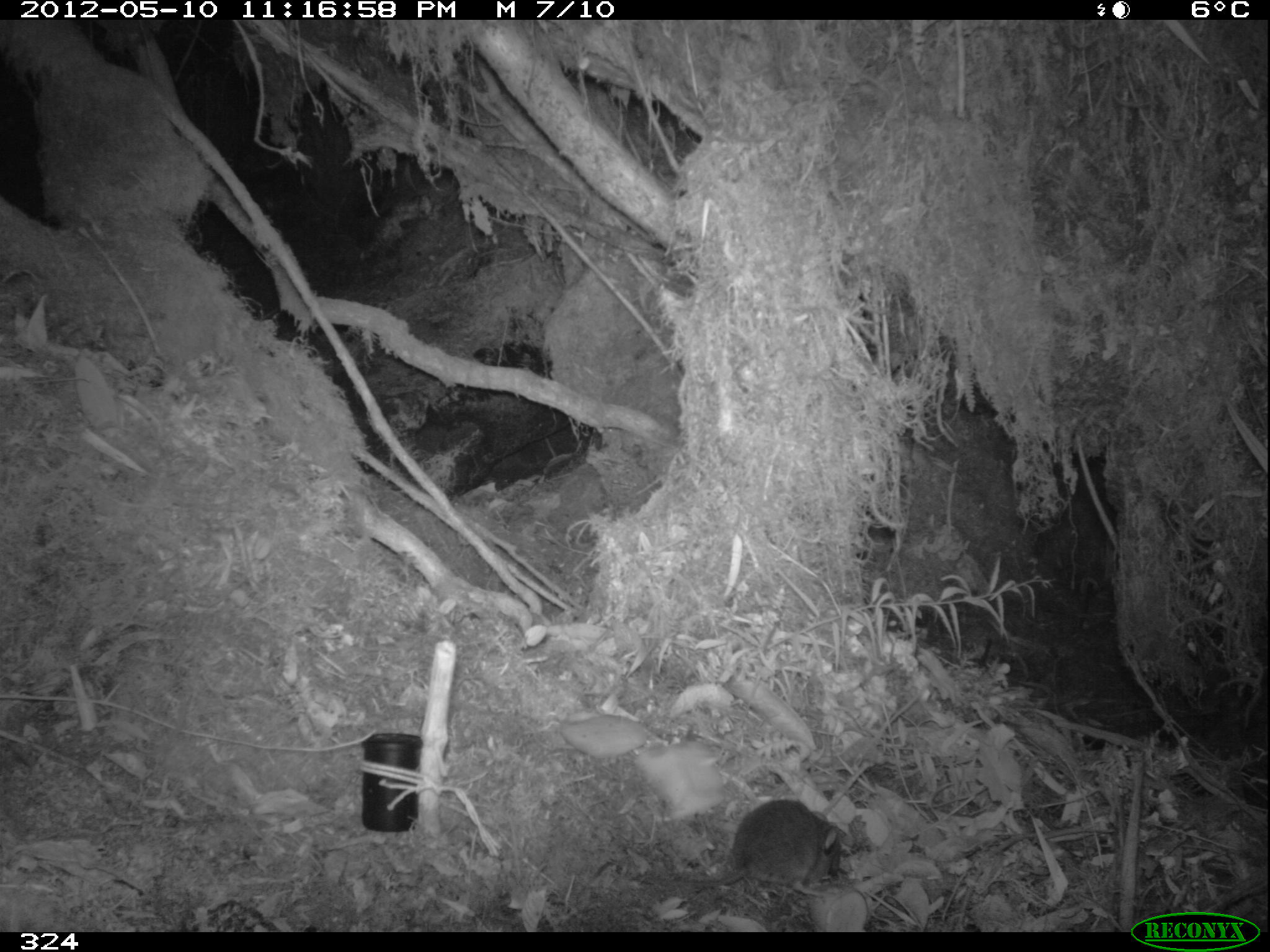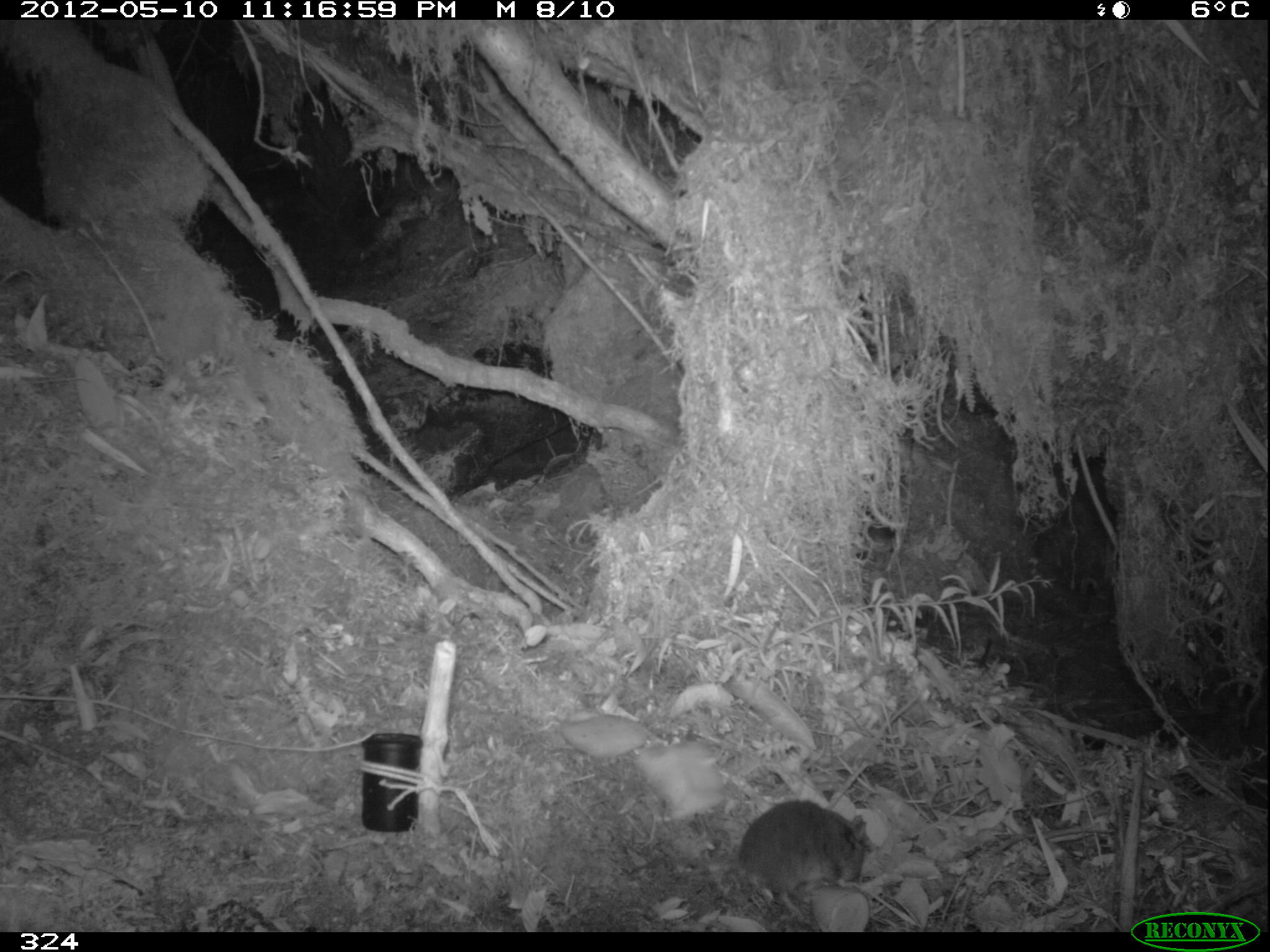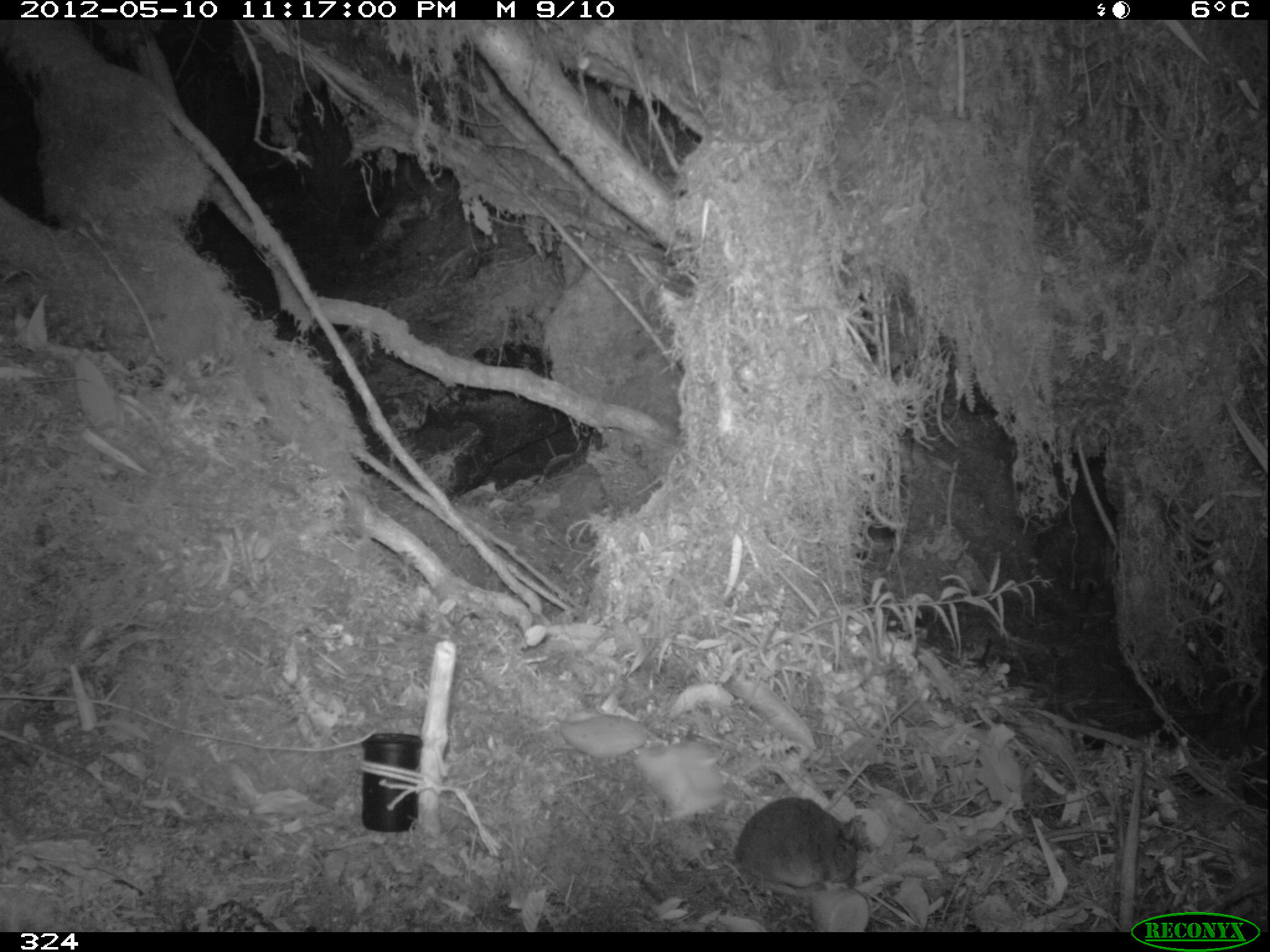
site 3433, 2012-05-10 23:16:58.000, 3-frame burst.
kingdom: Animalia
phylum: Chordata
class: Mammalia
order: Rodentia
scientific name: Rodentia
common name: rodents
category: unknown rodent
Unknown rodent (rodents) (Rodentia).